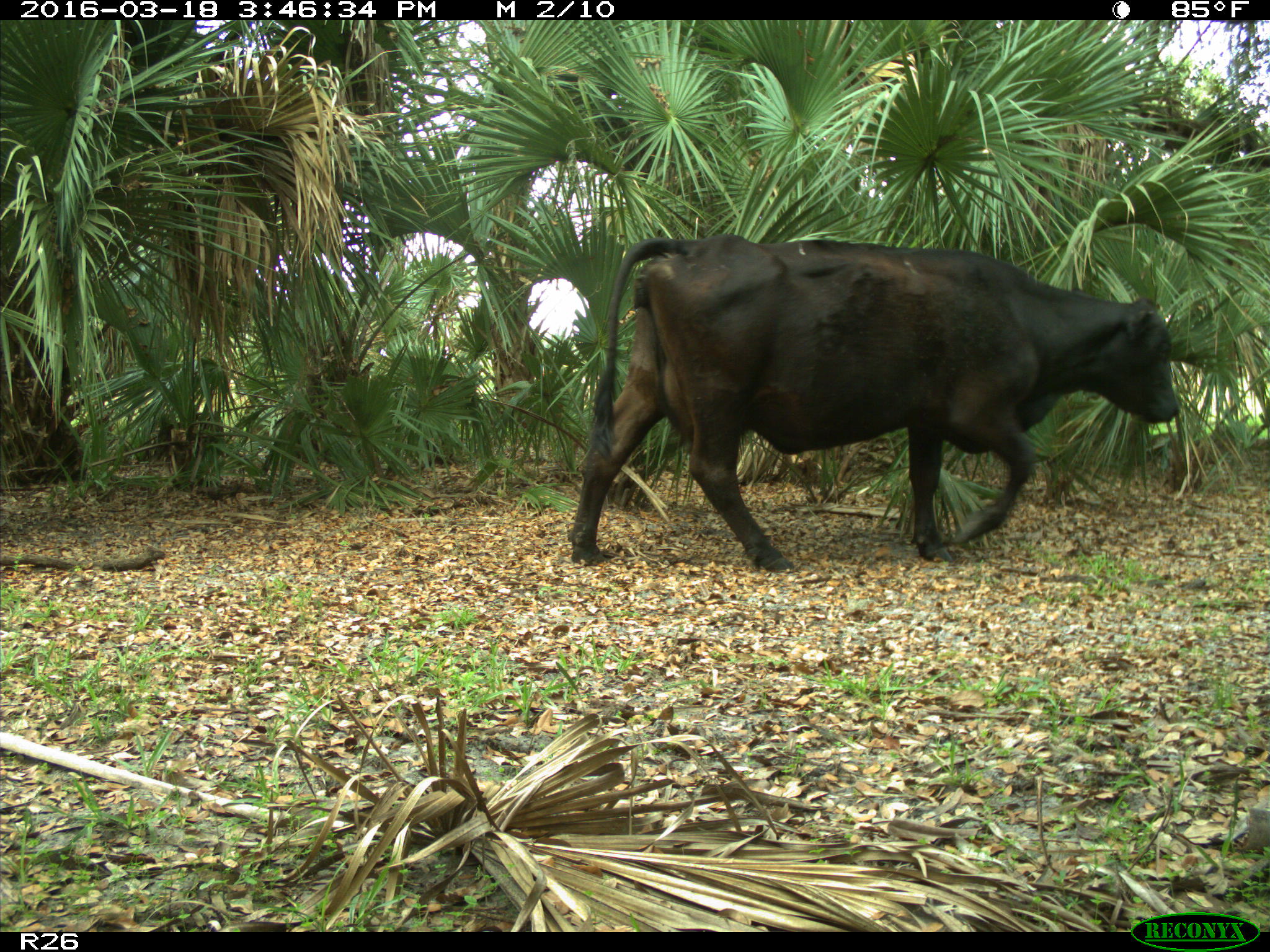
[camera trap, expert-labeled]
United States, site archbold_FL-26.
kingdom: Animalia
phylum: Chordata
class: Mammalia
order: Artiodactyla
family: Bovidae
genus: Bos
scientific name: Bos taurus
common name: domestic cow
Bos taurus (domestic cow).